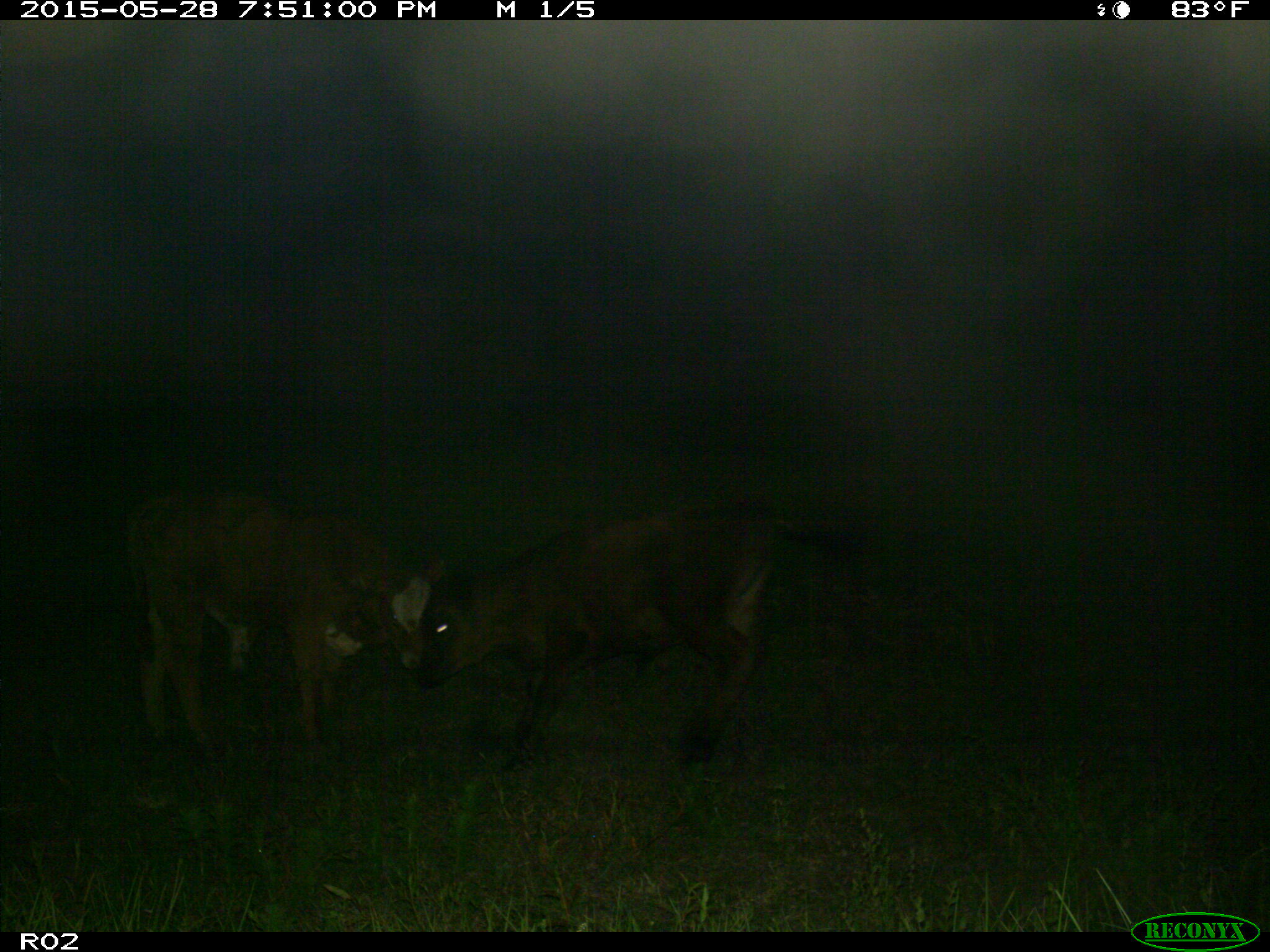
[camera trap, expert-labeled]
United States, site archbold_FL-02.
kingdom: Animalia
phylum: Chordata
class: Mammalia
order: Artiodactyla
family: Bovidae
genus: Bos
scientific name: Bos taurus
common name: domestic cow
Bos taurus (domestic cow).